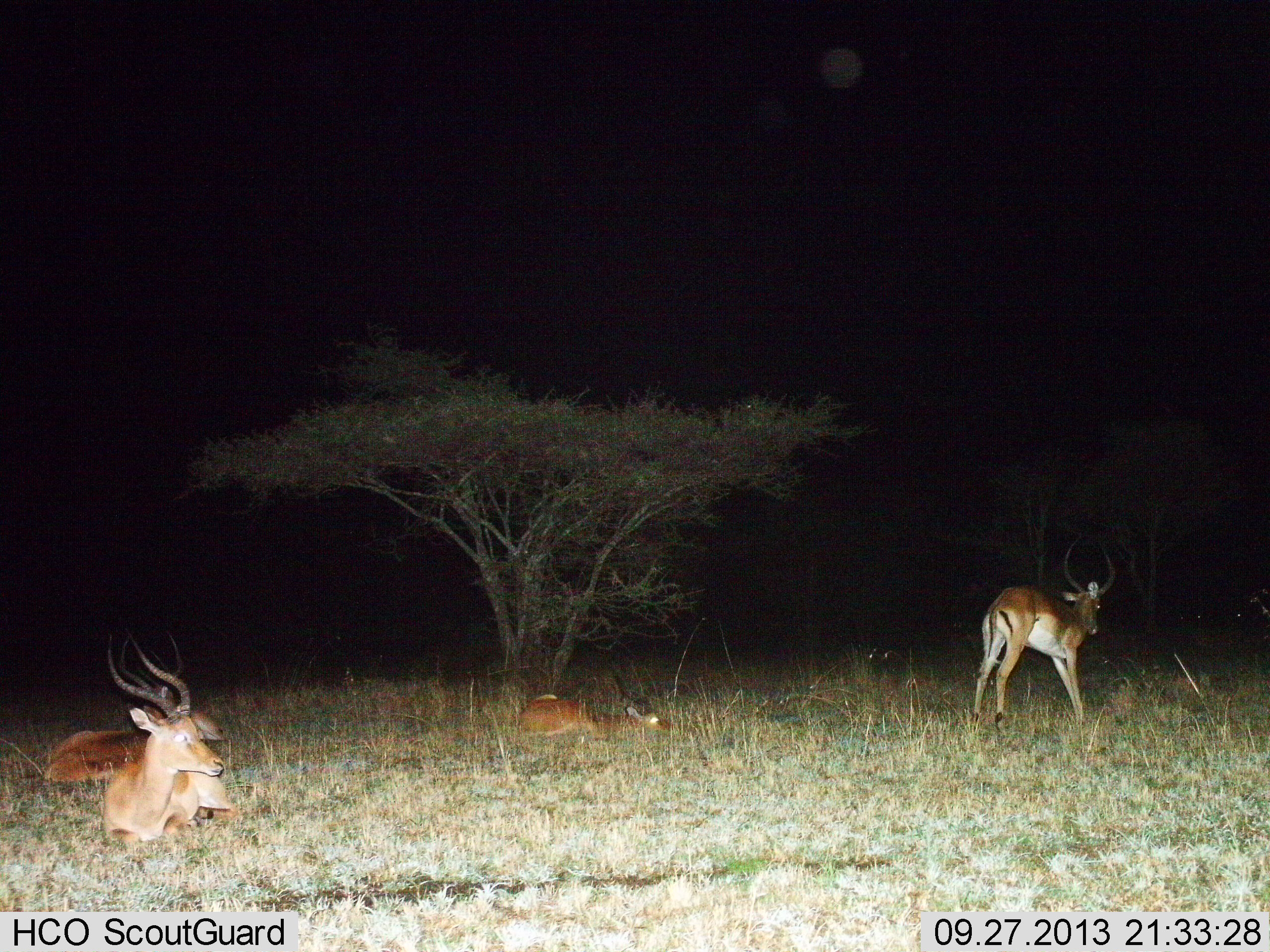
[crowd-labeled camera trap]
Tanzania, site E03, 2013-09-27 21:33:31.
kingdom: Animalia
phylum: Chordata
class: Mammalia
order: Artiodactyla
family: Bovidae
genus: Aepyceros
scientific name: Aepyceros melampus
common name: impala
Impala (Aepyceros melampus), count 4. Behavior (volunteer vote fractions): standing 47%, resting 100%, moving 13%, interacting 0%. Young present (vote fraction): 0%. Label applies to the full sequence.